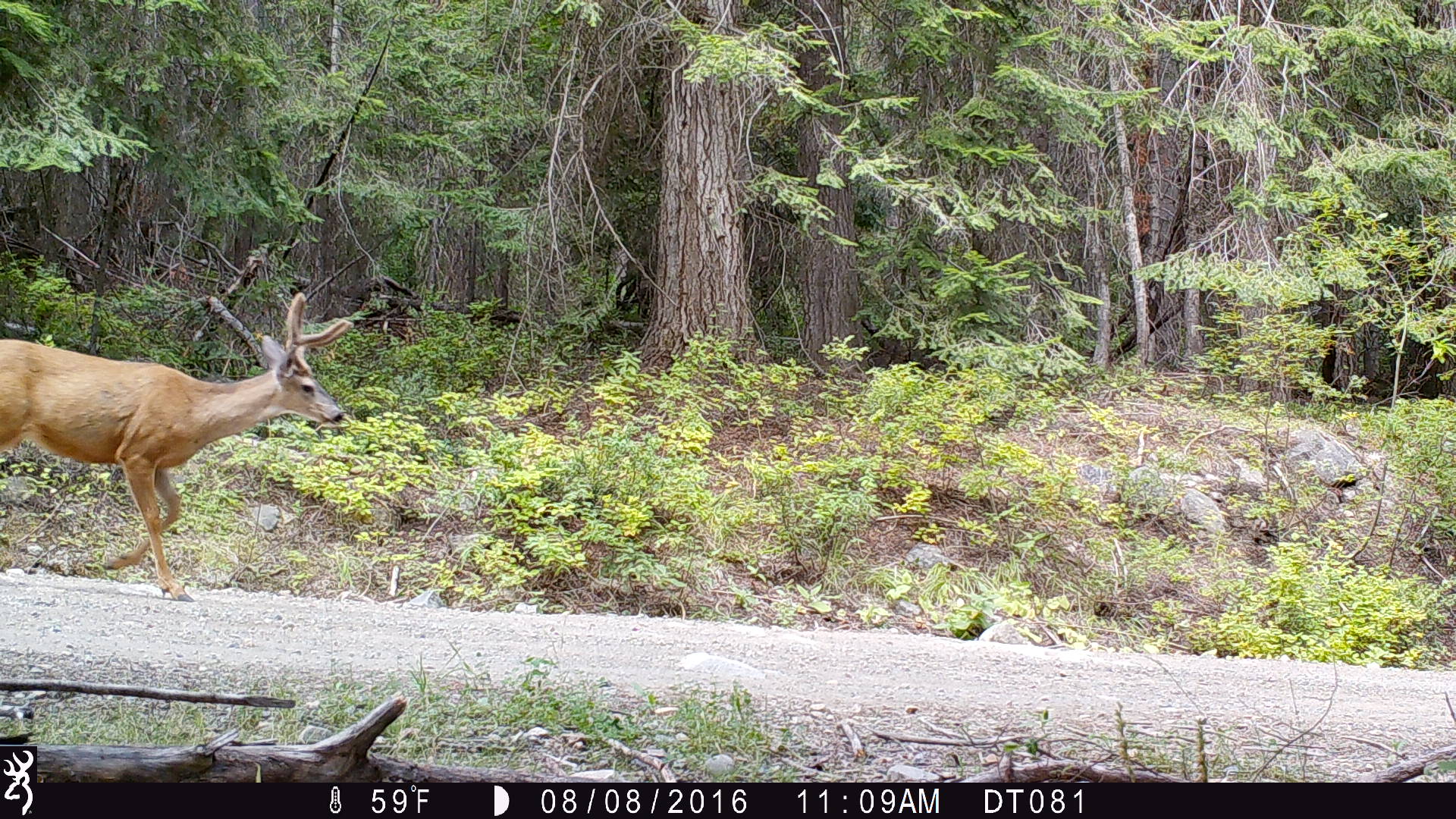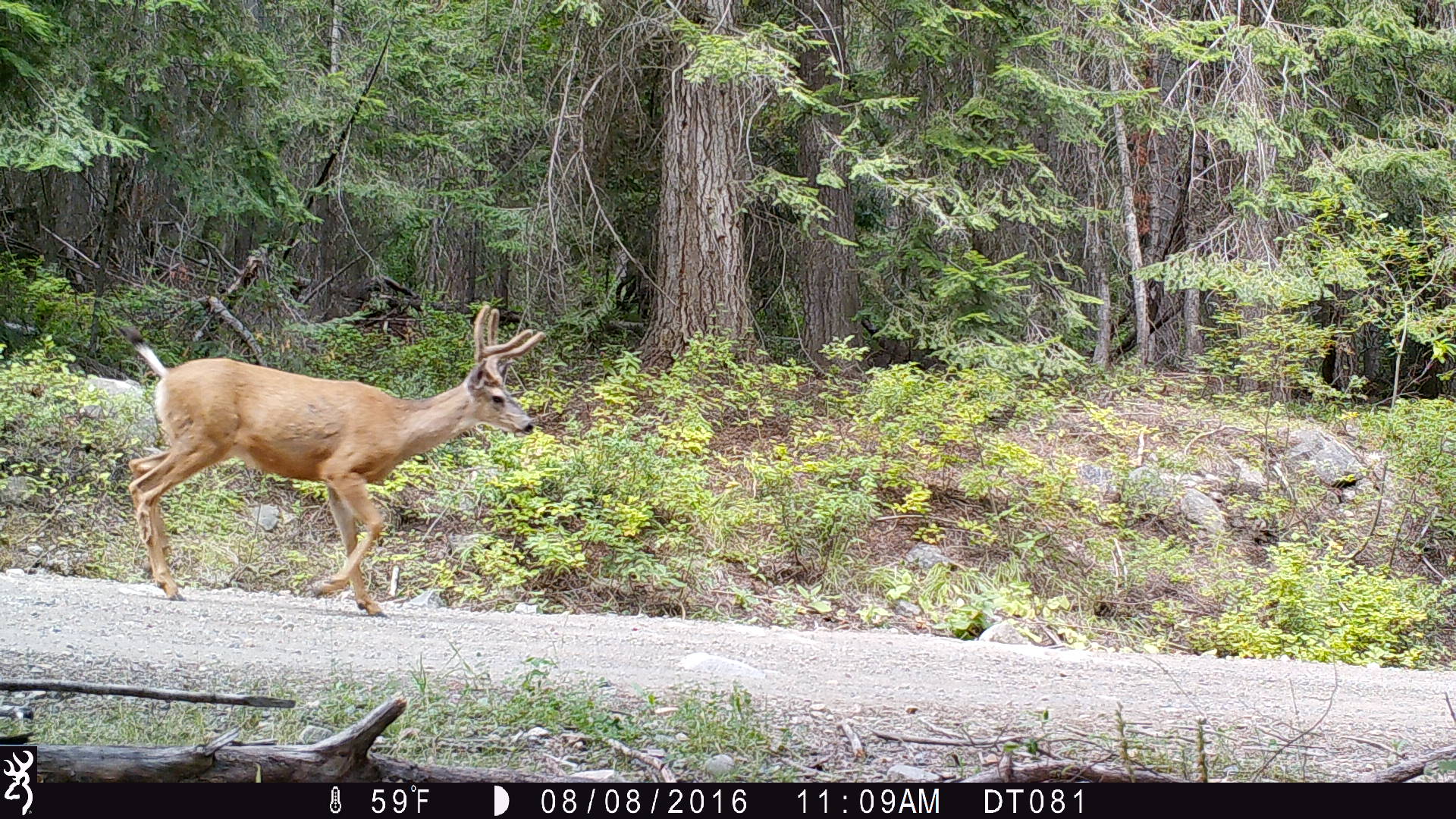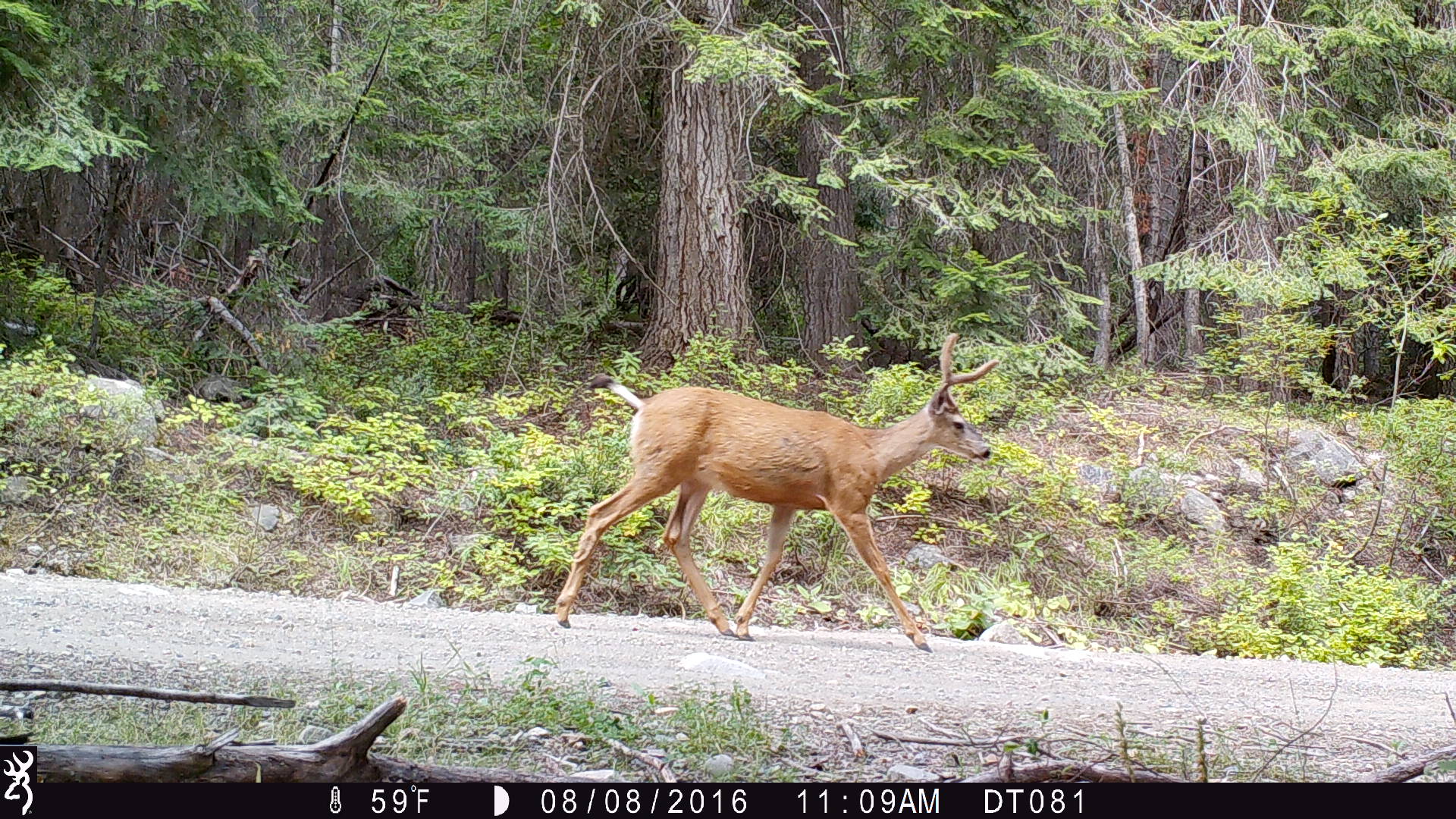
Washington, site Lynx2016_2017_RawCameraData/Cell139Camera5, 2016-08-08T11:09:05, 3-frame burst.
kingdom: Animalia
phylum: Chordata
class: Mammalia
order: Artiodactyla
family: Cervidae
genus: Odocoileus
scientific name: Odocoileus hemionus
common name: mule deer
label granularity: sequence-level